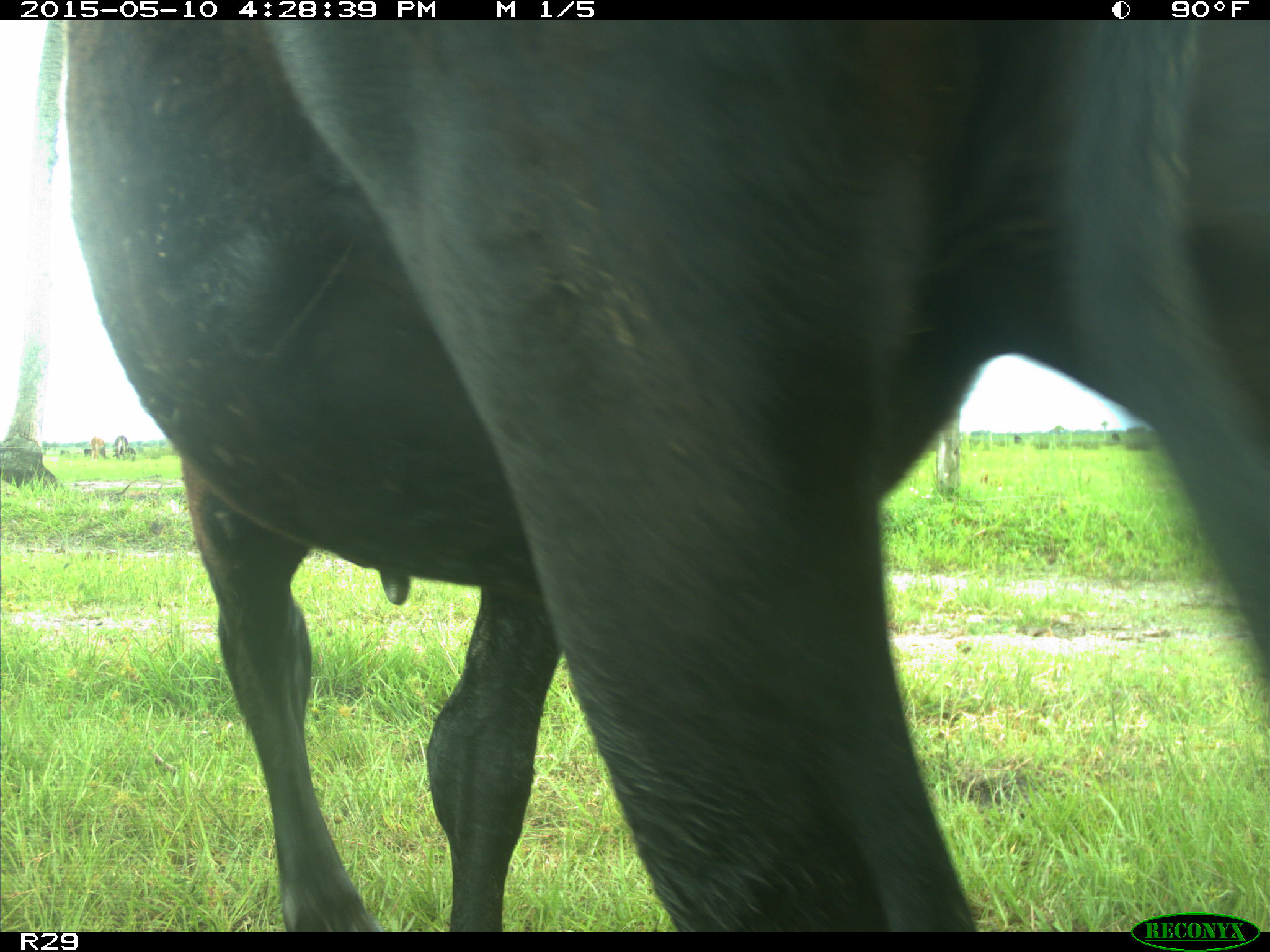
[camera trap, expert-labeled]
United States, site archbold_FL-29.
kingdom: Animalia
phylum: Chordata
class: Mammalia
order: Artiodactyla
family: Bovidae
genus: Bos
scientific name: Bos taurus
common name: domestic cow